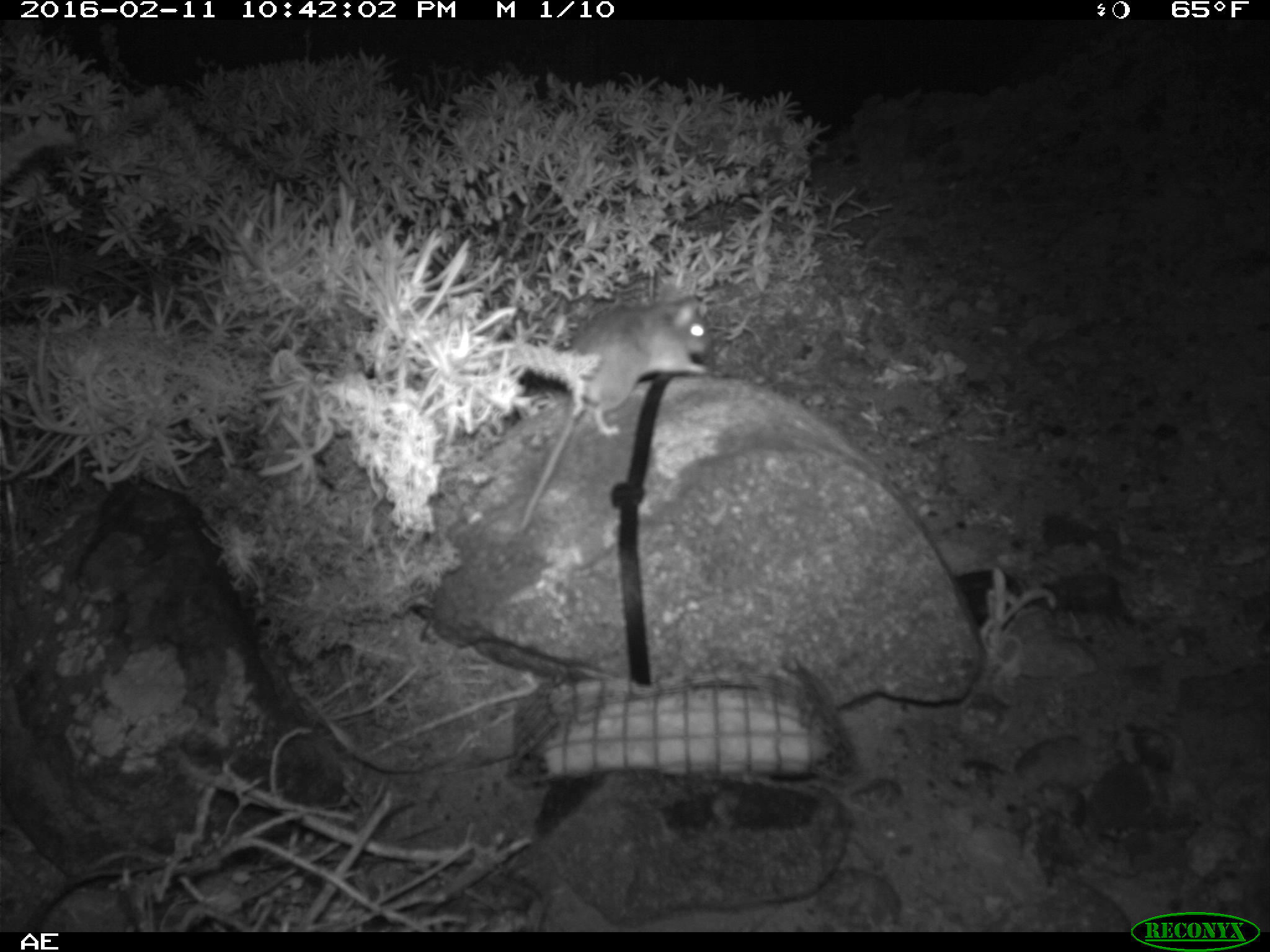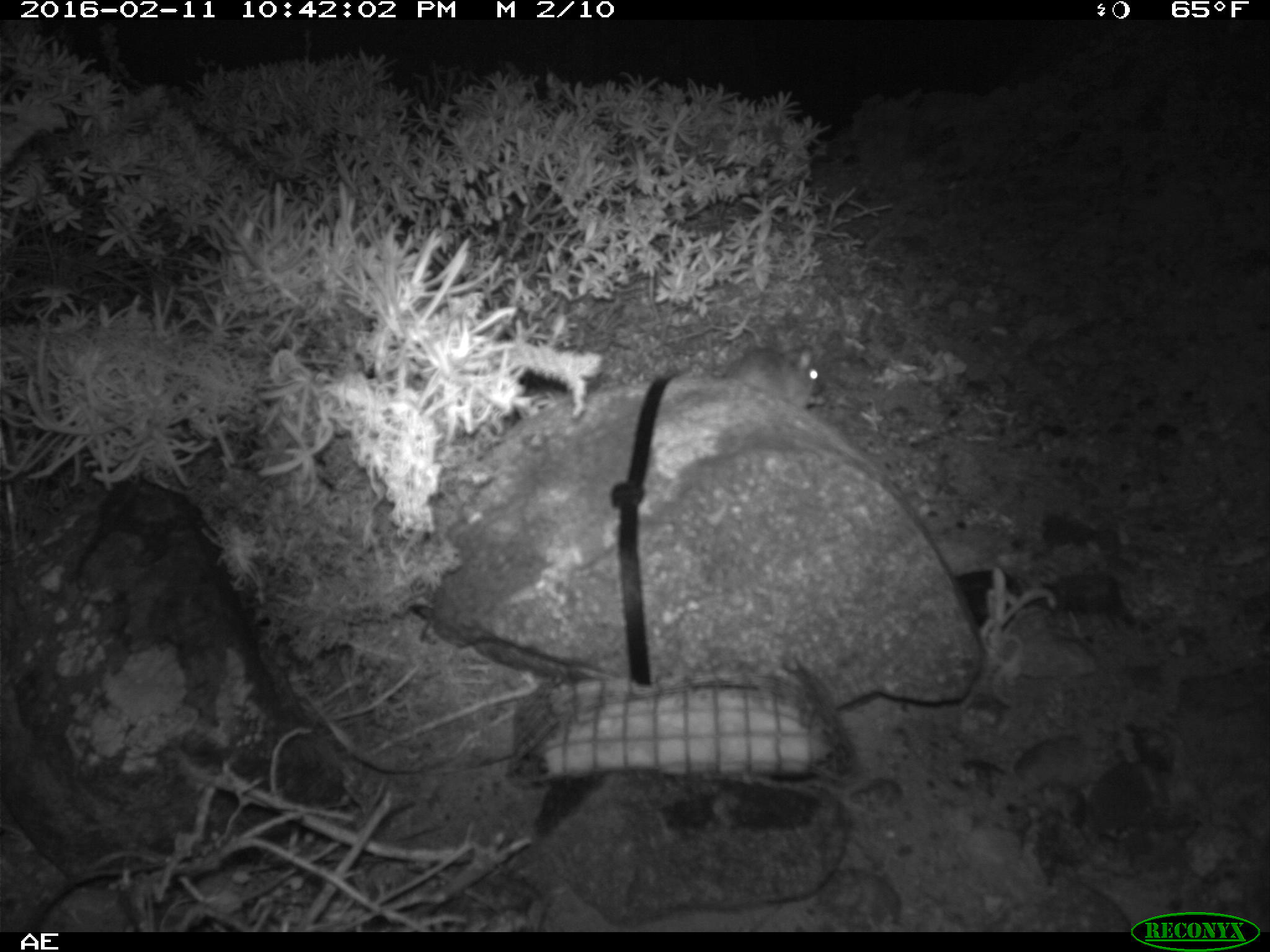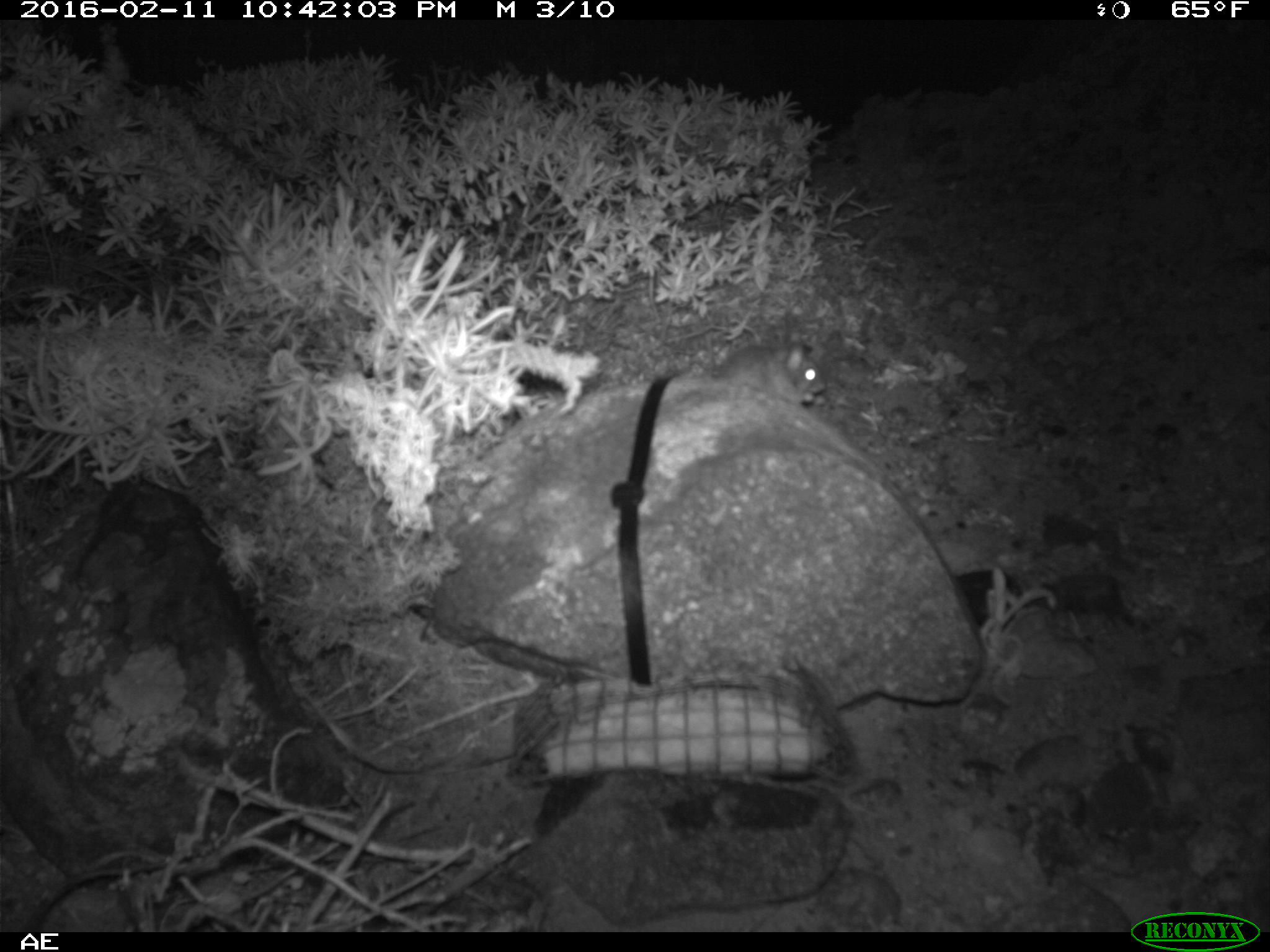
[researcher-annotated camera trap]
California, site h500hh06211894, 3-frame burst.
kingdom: Animalia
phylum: Chordata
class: Mammalia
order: Rodentia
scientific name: Rodentia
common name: rodent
Rodent (Rodentia).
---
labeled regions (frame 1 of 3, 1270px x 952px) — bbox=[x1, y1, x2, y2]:
rodent: bbox=[516, 284, 712, 533]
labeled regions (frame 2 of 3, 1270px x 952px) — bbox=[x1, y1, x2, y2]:
rodent: bbox=[722, 346, 821, 409]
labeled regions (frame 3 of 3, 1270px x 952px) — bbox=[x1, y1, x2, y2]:
rodent: bbox=[711, 333, 824, 407]